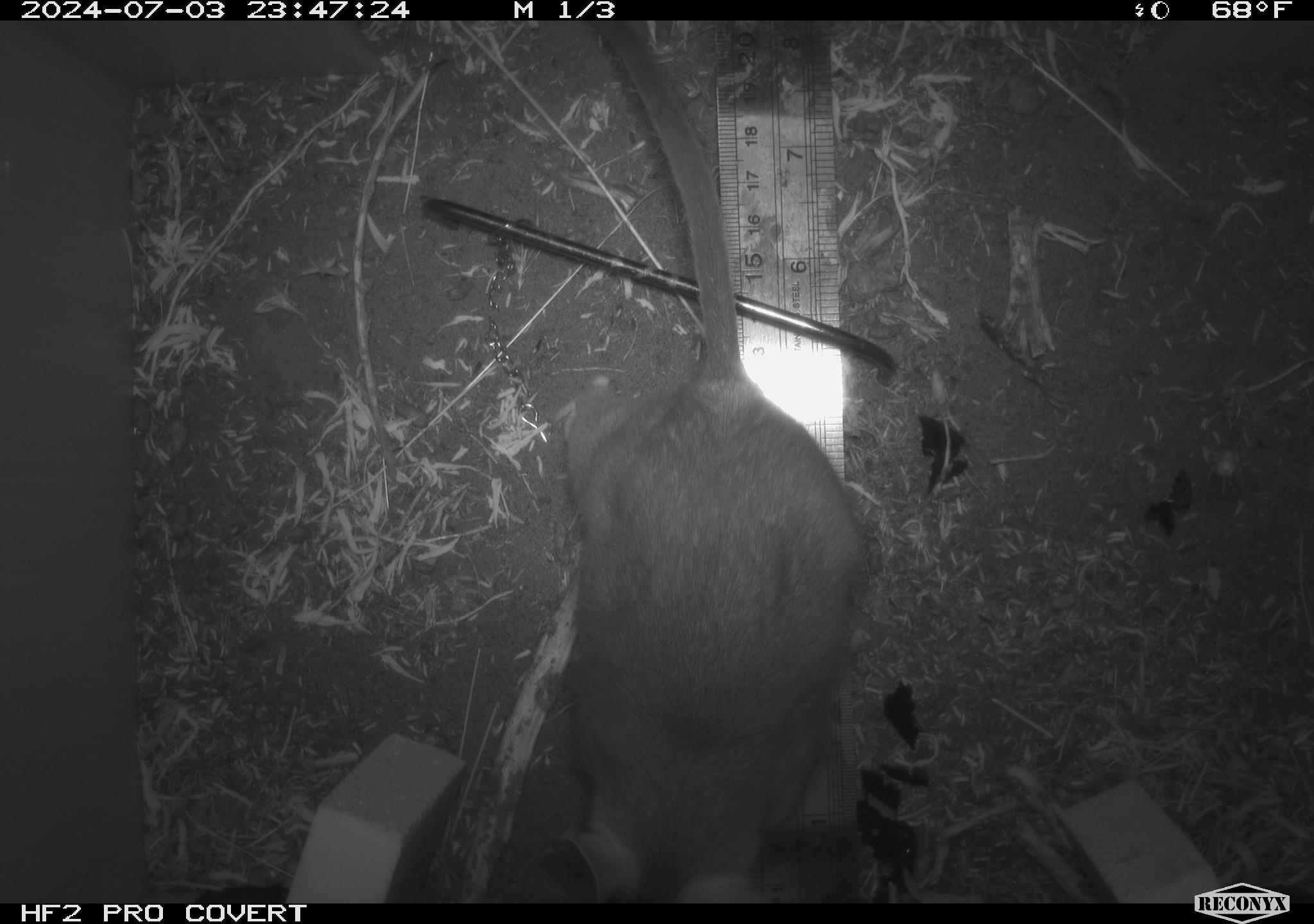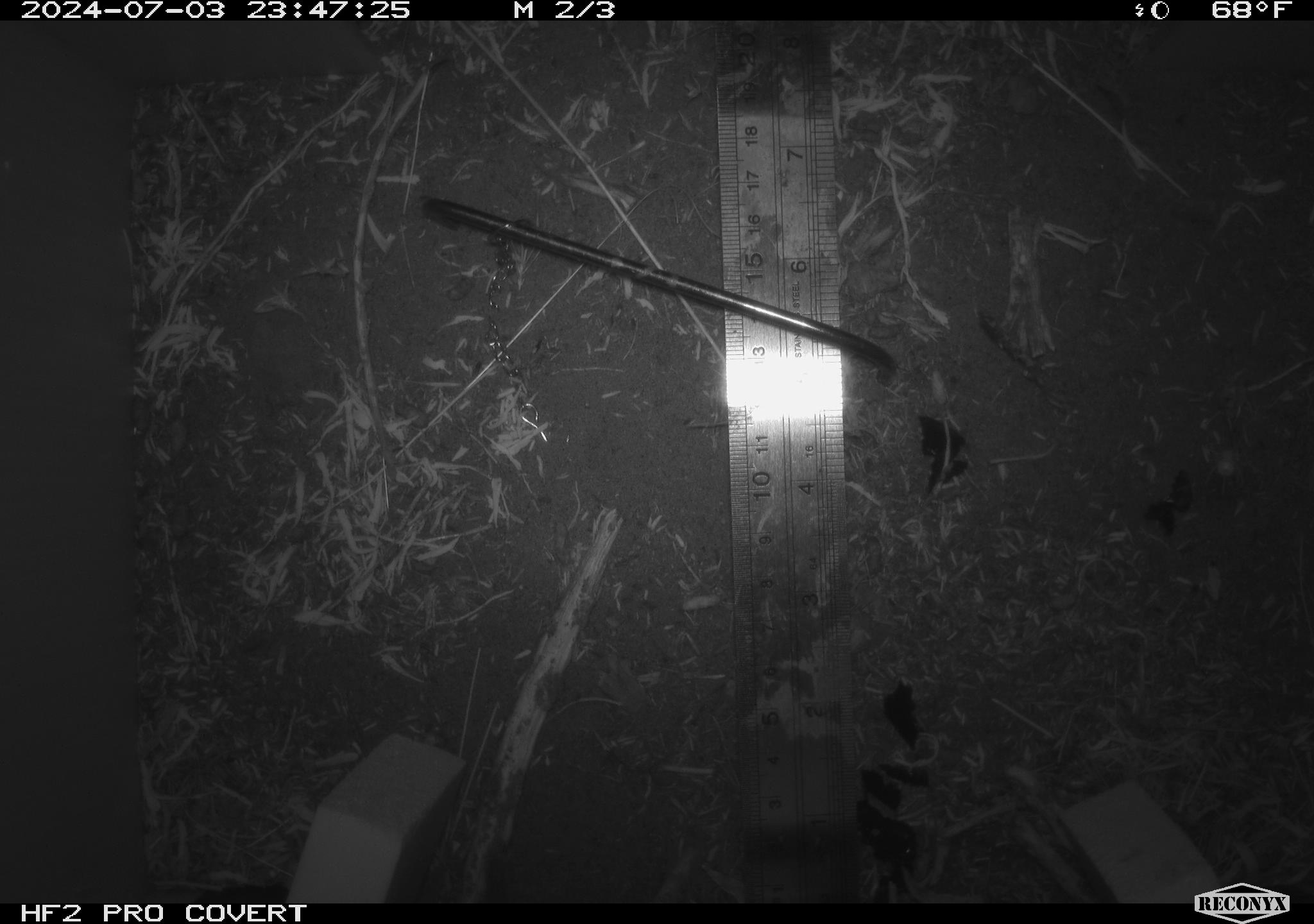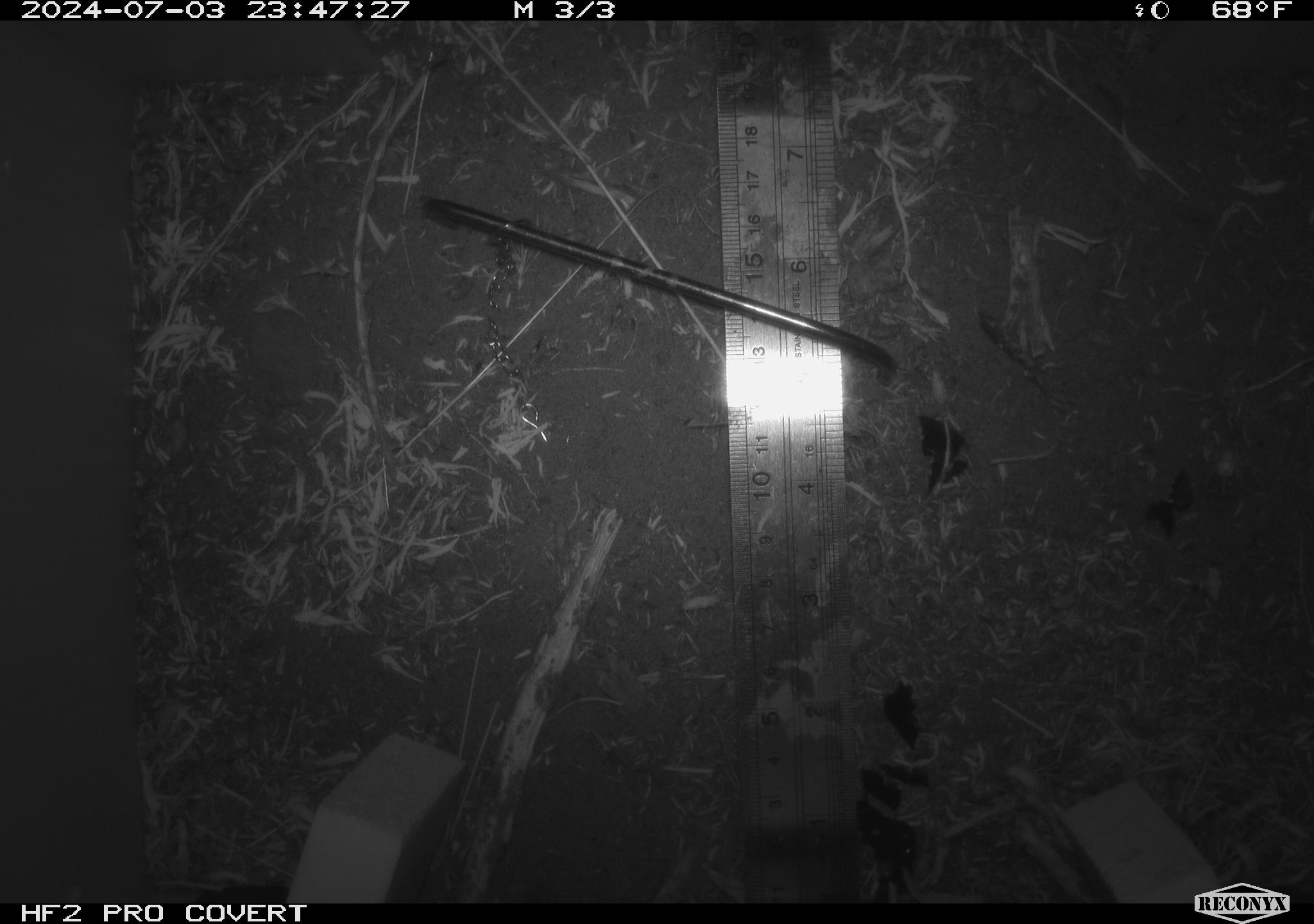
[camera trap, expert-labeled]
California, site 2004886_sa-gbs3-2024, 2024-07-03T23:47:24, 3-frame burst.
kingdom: Animalia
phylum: Chordata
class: Mammalia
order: Rodentia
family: Cricetidae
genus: Neotoma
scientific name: Neotoma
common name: pack rat or woodrat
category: neotoma species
Neotoma species (pack rat or woodrat) (Neotoma).